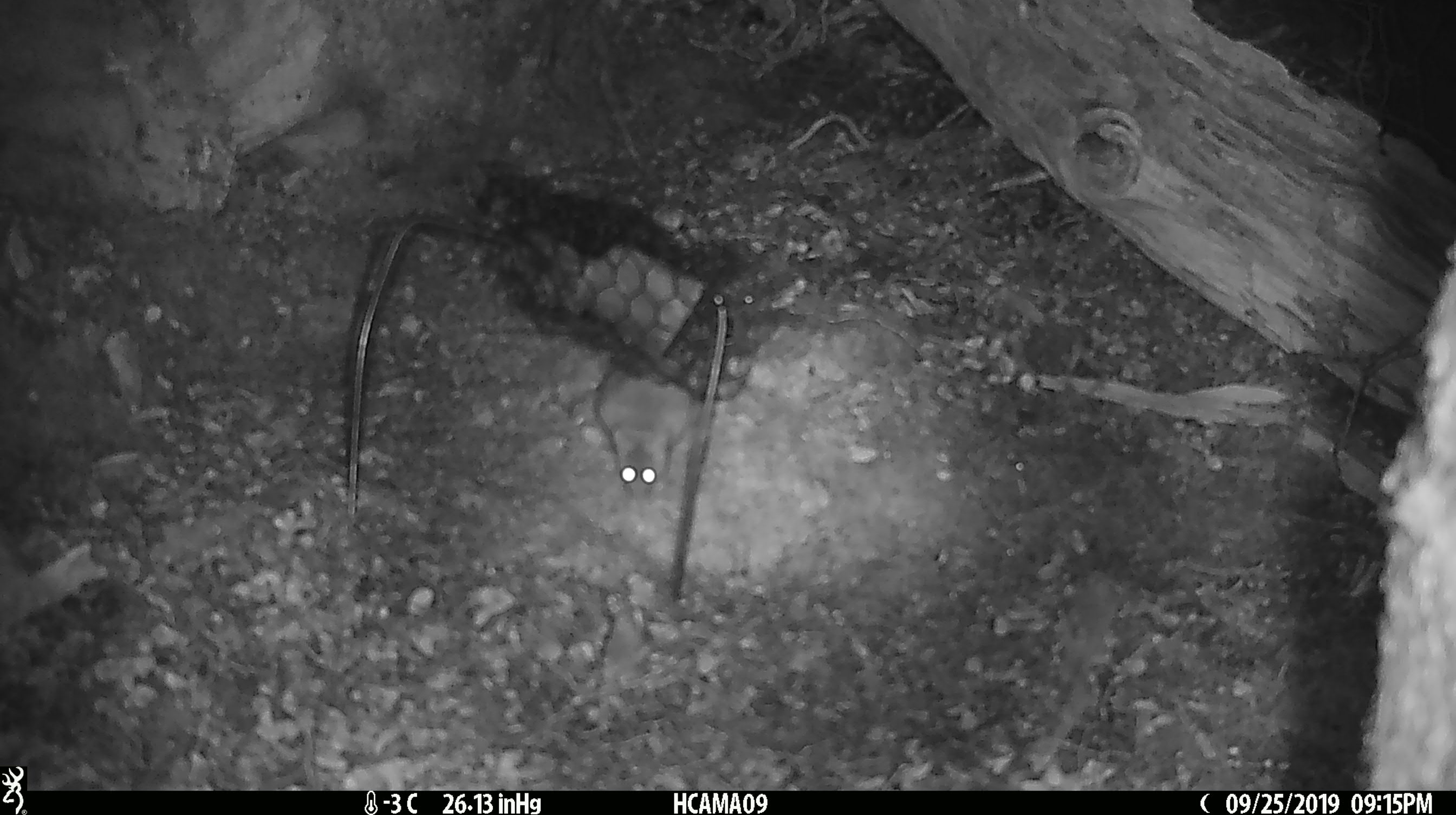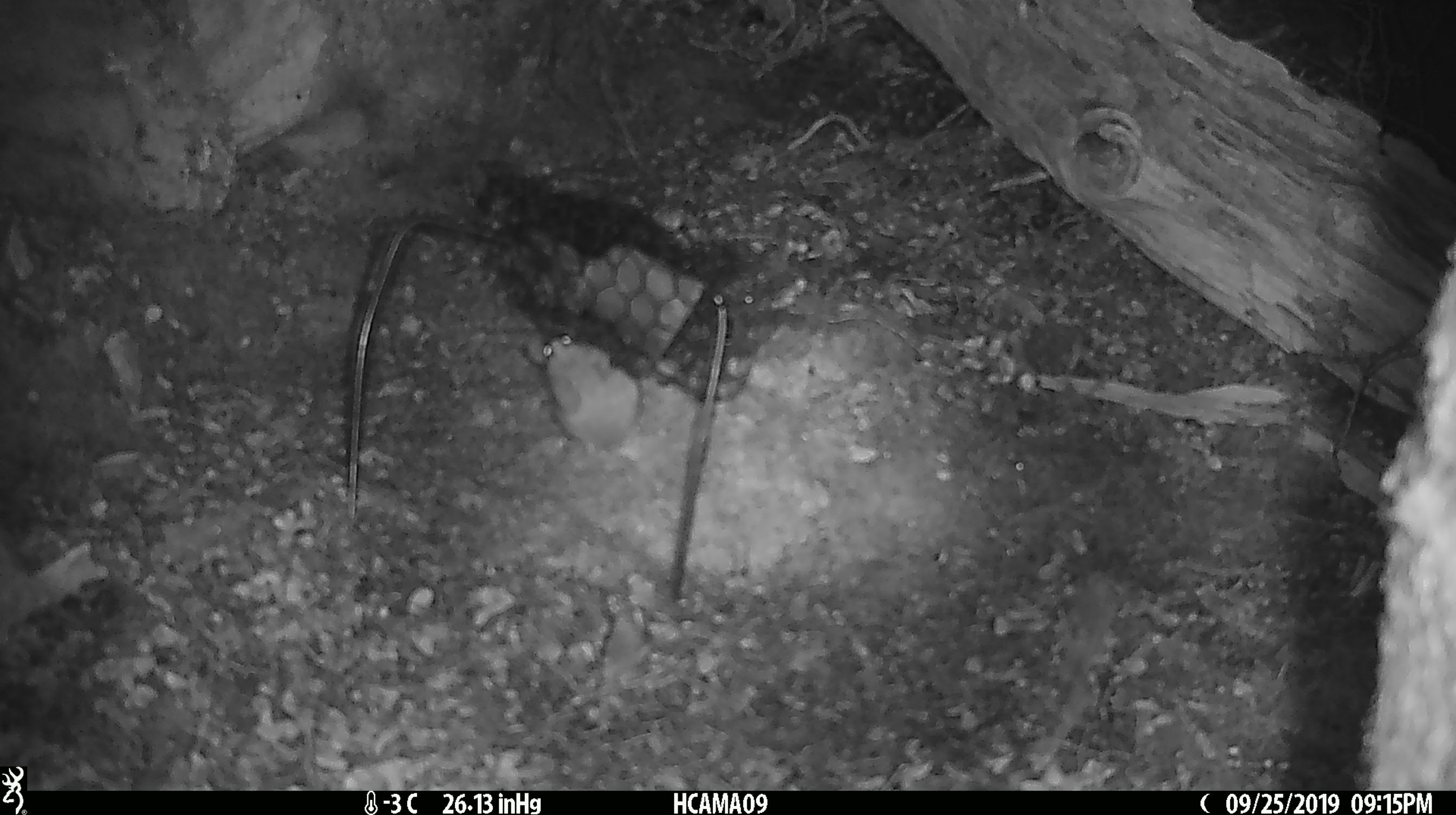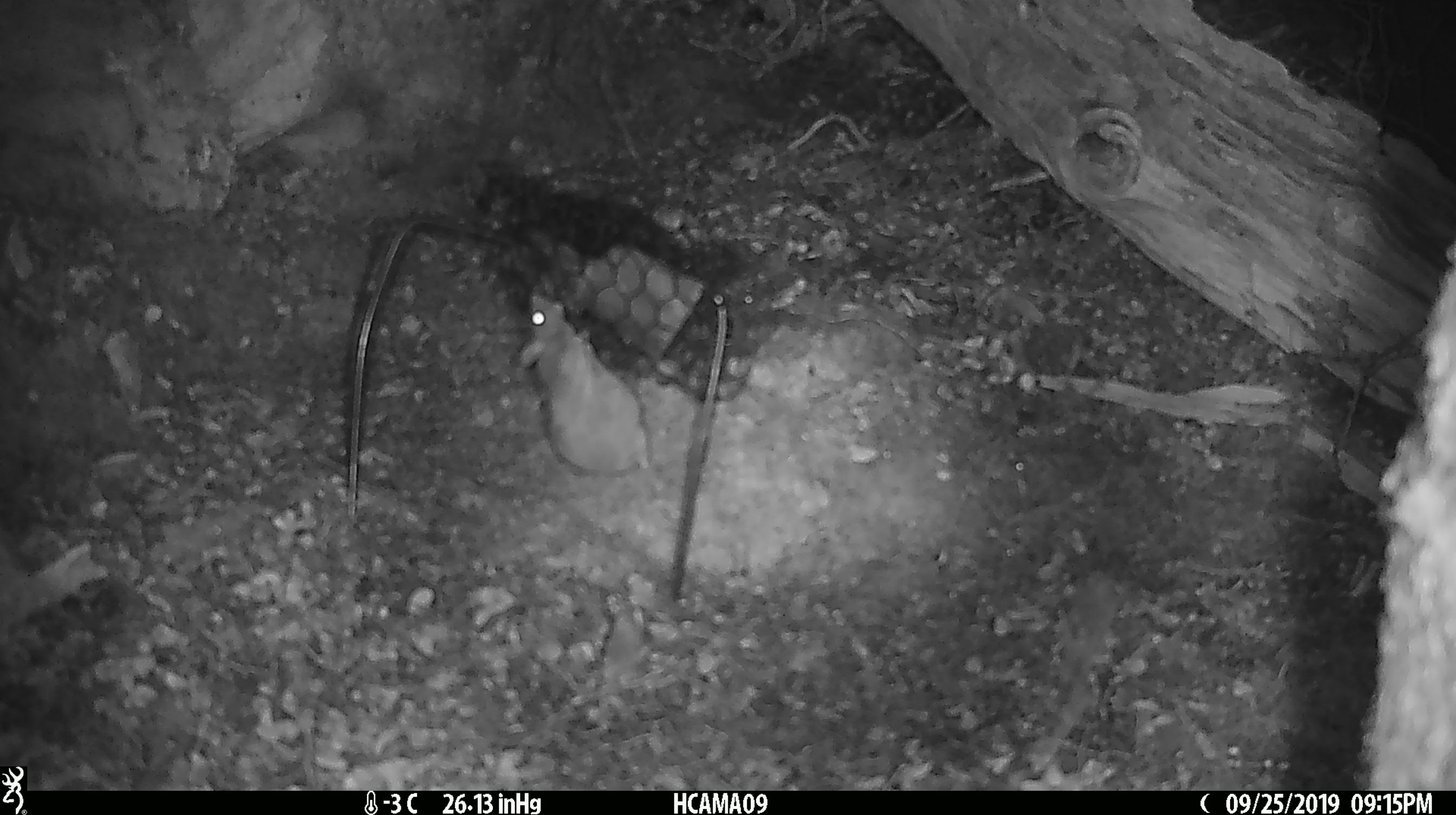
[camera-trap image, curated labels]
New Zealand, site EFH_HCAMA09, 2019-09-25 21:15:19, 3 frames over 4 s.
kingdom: Animalia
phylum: Chordata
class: Mammalia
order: Rodentia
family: Muridae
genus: Mus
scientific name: Mus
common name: mouse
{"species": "mouse (Mus)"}